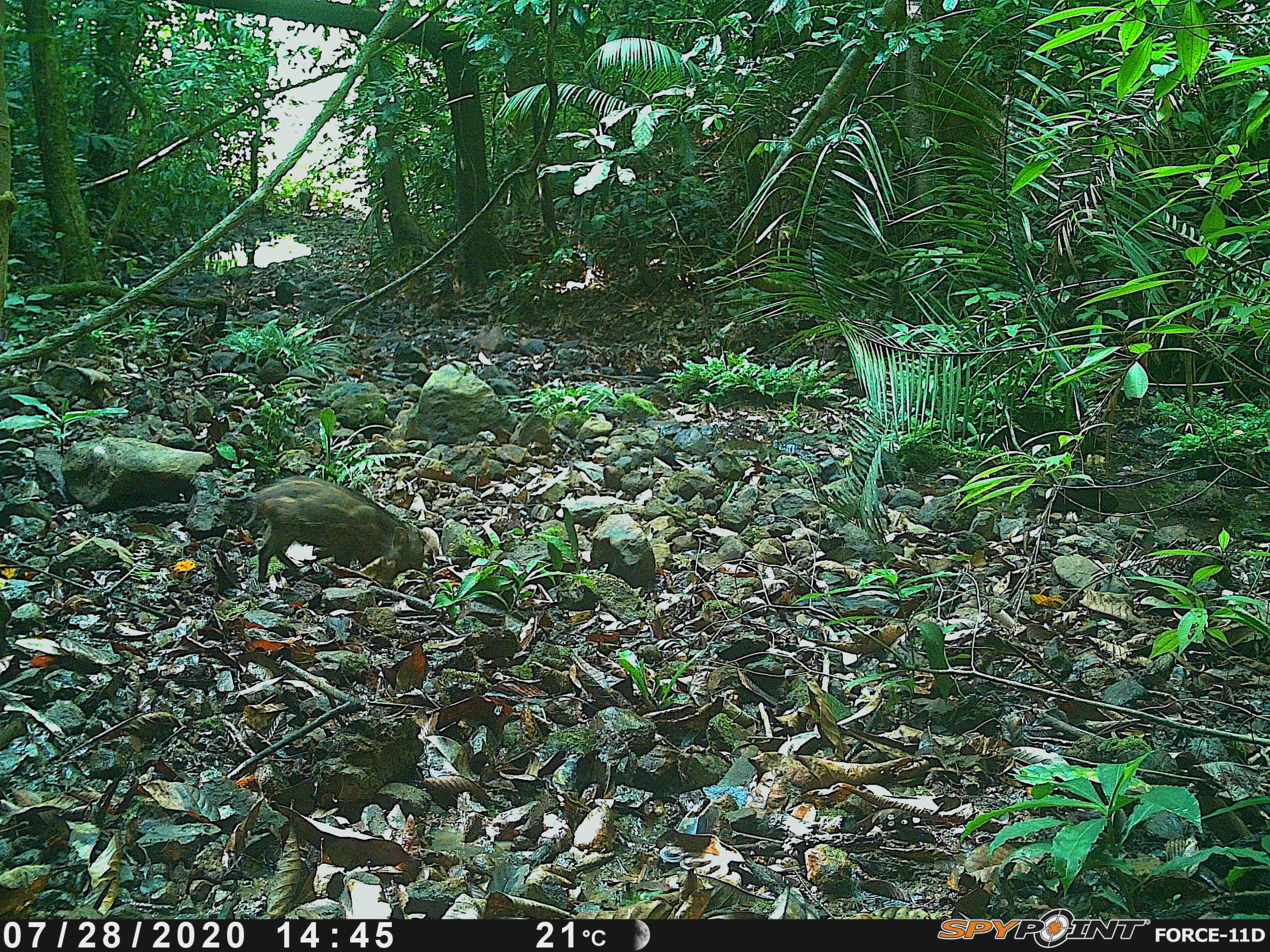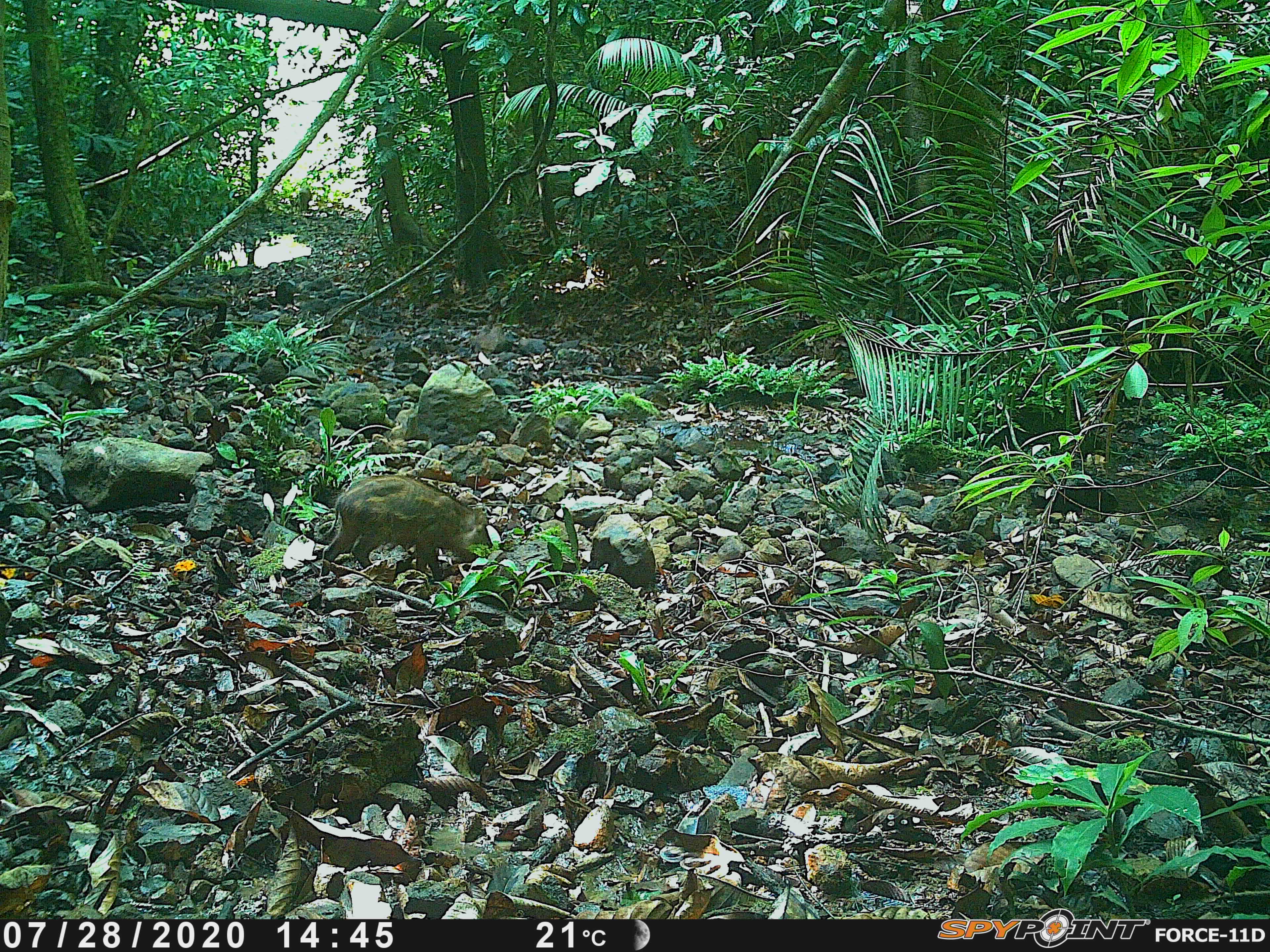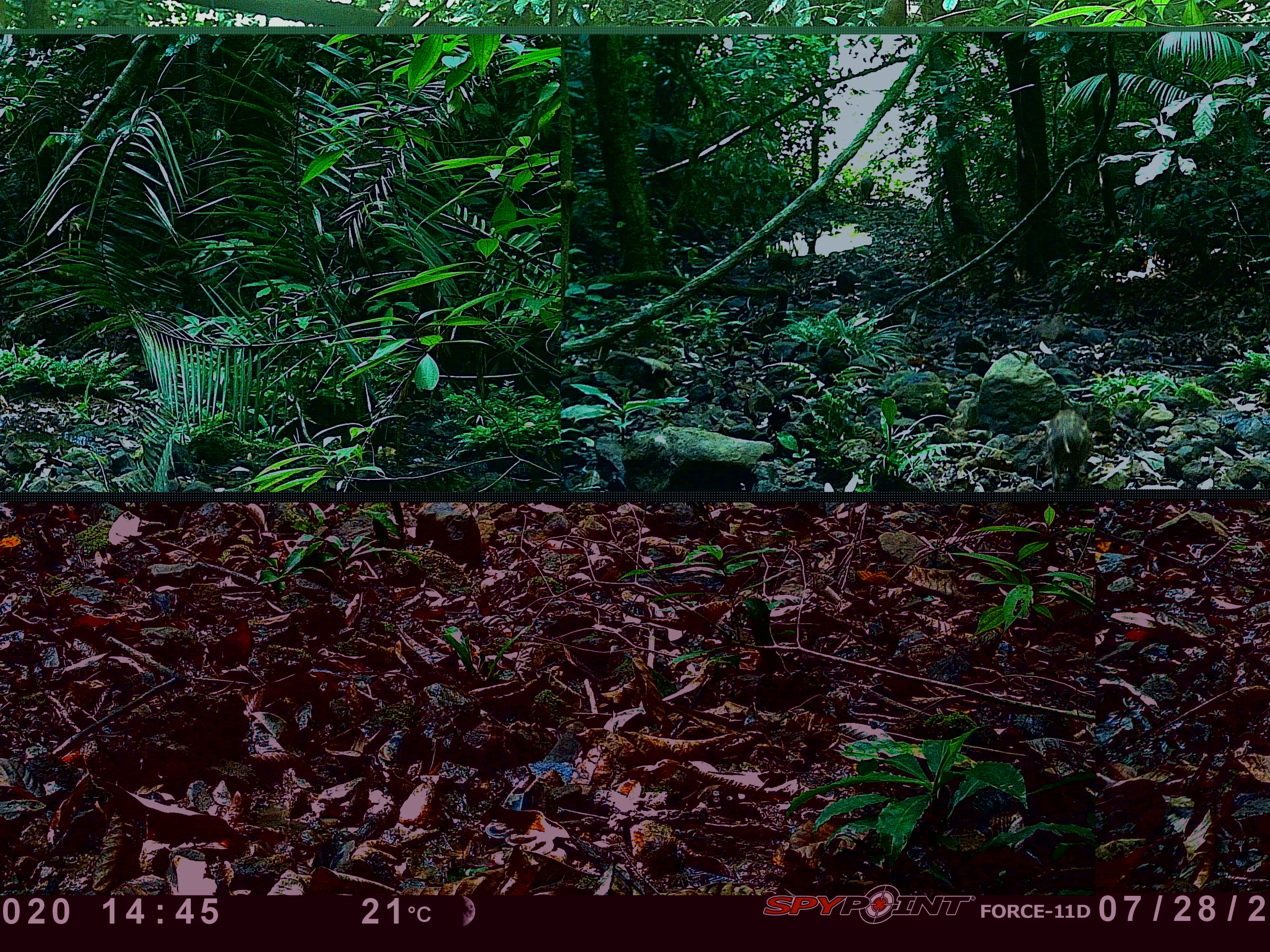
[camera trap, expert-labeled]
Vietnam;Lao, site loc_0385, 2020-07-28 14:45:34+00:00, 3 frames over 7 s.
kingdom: Animalia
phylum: Chordata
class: Mammalia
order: Artiodactyla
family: Suidae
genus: Sus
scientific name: Sus scrofa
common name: eurasian wild pig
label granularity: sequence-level